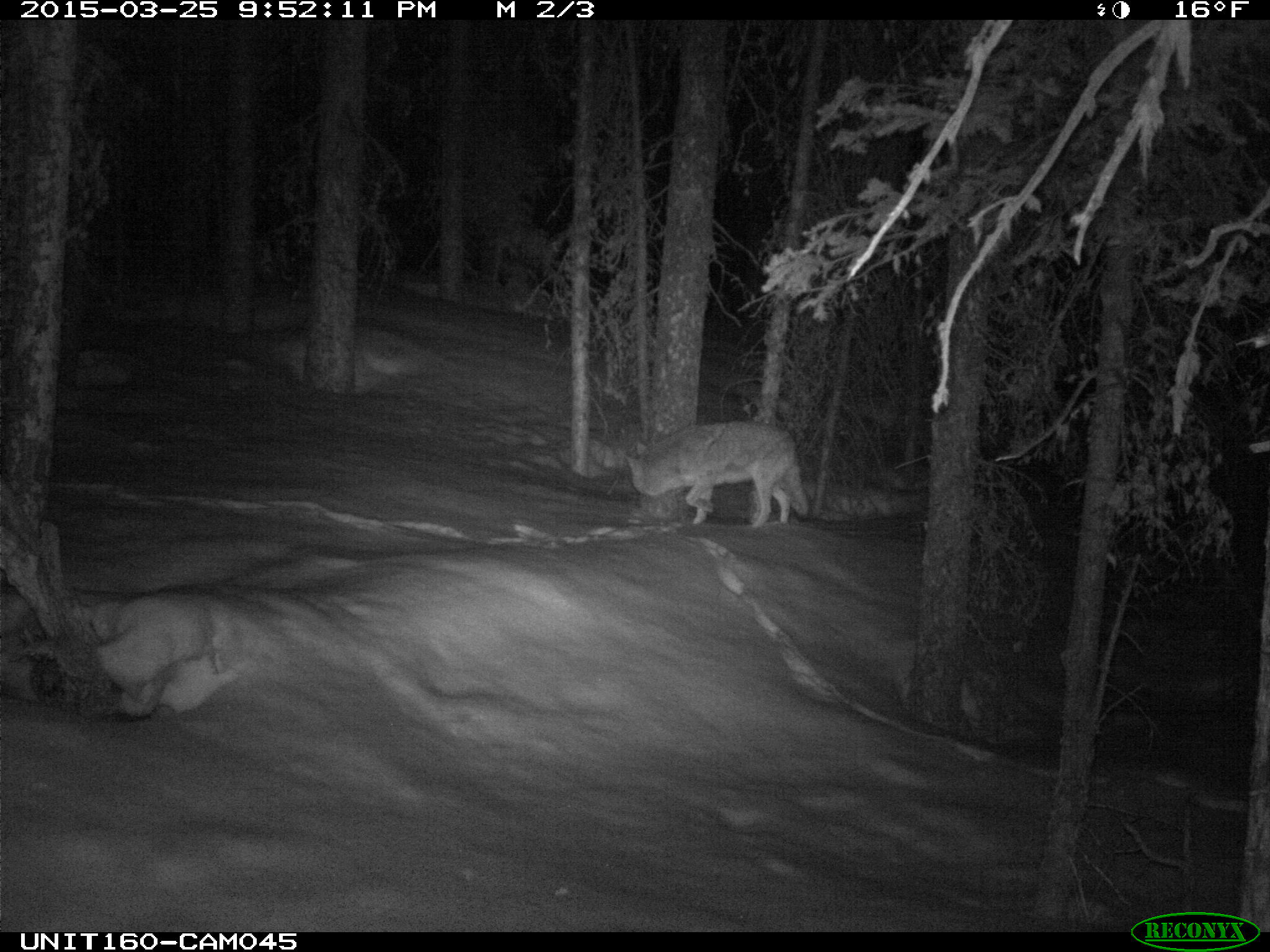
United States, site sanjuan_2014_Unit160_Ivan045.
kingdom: Animalia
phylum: Chordata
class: Mammalia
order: Carnivora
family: Canidae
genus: Canis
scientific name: Canis latrans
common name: coyote